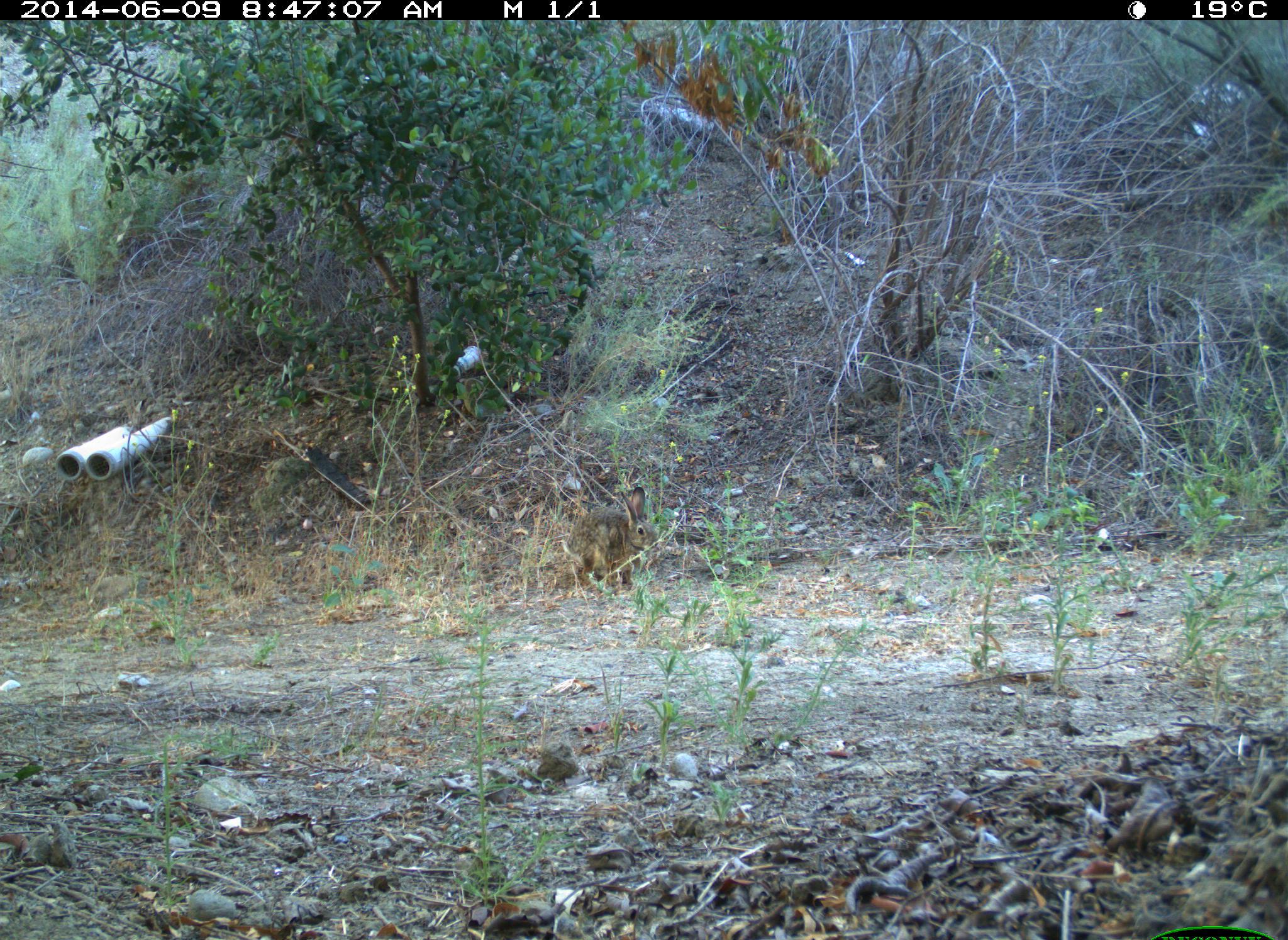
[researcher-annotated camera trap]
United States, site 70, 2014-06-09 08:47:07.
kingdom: Animalia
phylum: Chordata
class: Mammalia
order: Lagomorpha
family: Leporidae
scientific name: Leporidae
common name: rabbits and hares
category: rabbit